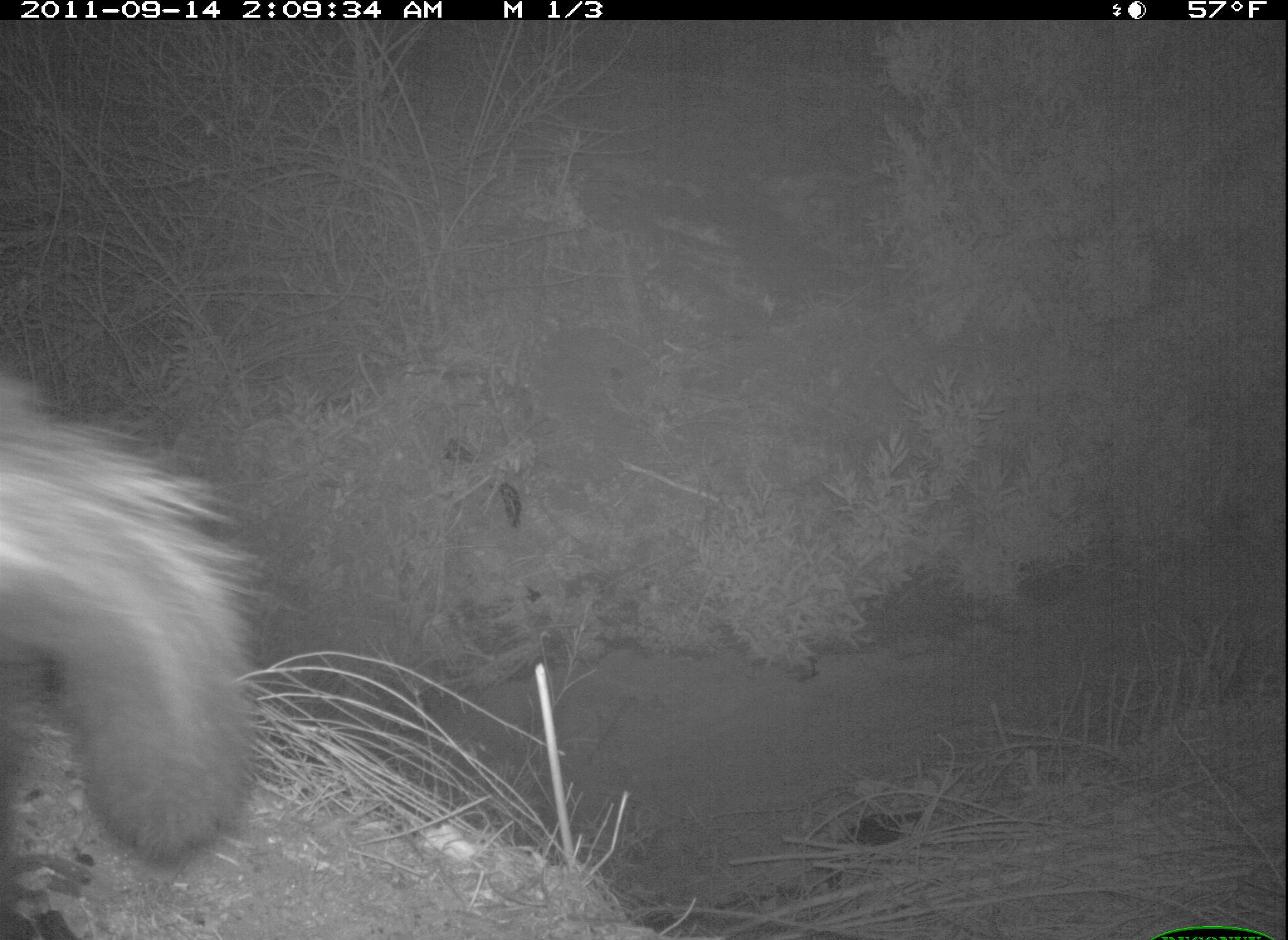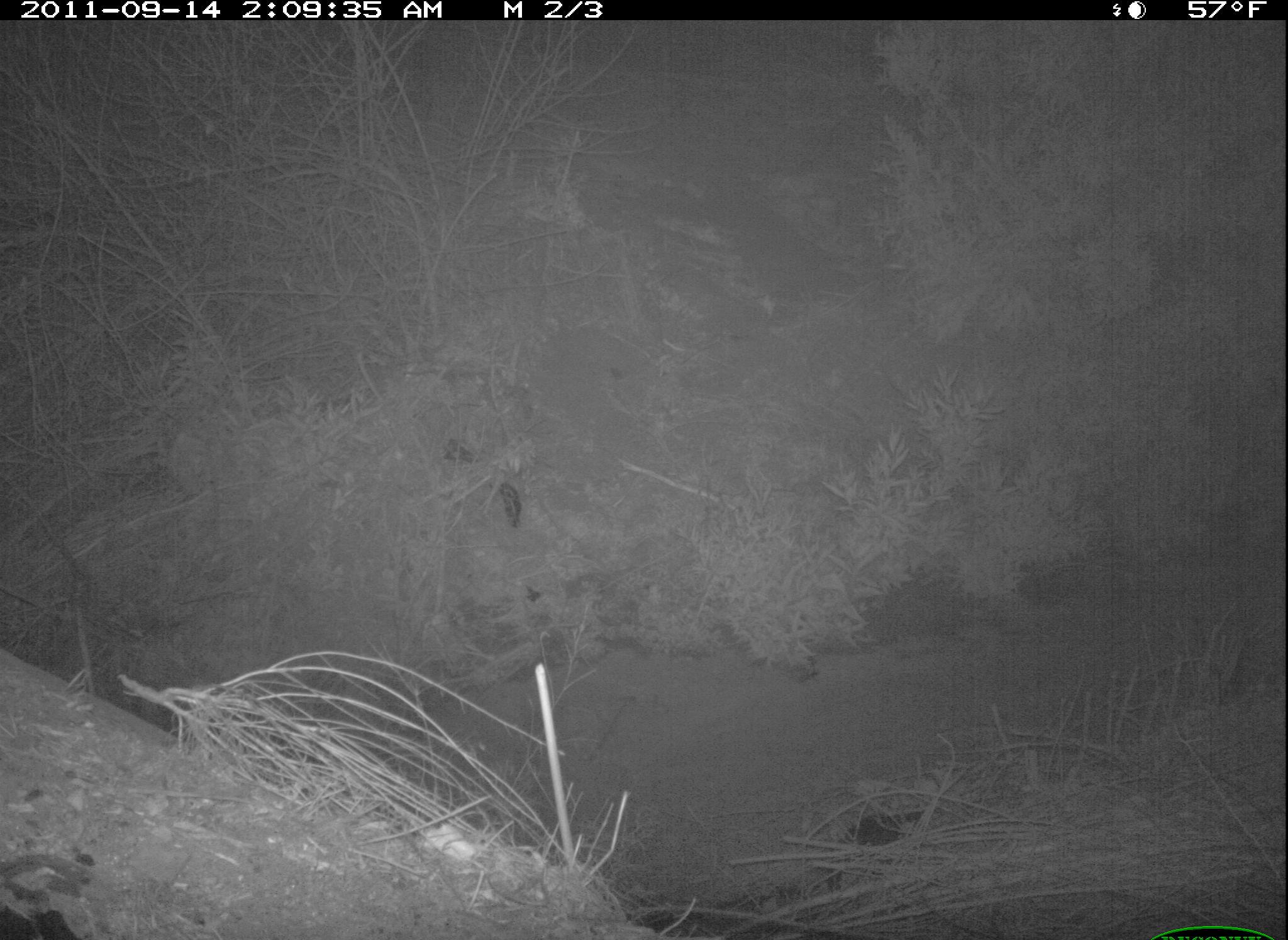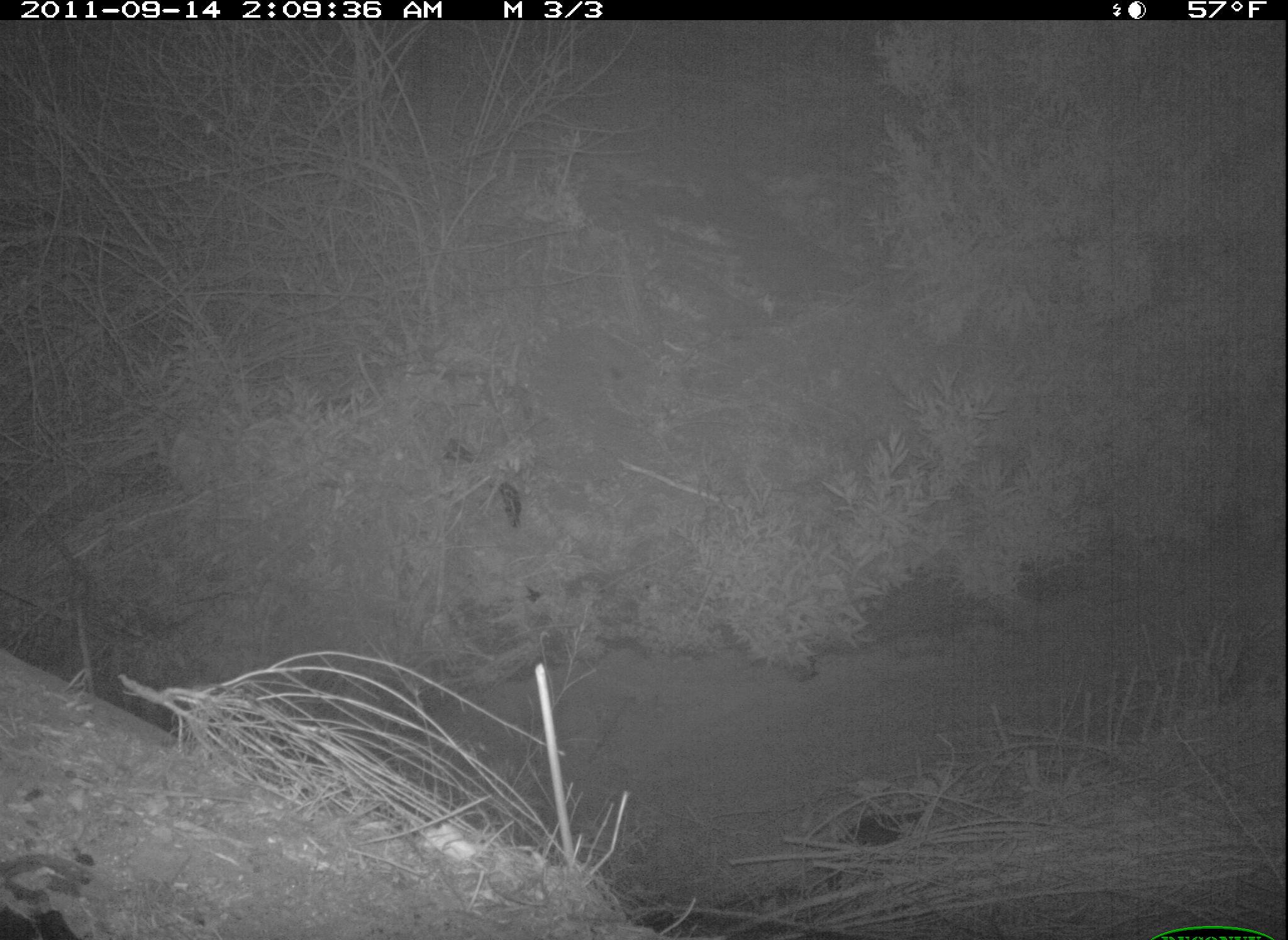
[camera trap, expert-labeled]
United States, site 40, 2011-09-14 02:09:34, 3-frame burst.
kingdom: Animalia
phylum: Chordata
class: Mammalia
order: Carnivora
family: Mephitidae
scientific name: Mephitidae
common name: skunk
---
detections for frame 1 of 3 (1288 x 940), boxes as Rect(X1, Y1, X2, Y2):
skunk: Rect(2, 354, 320, 876)